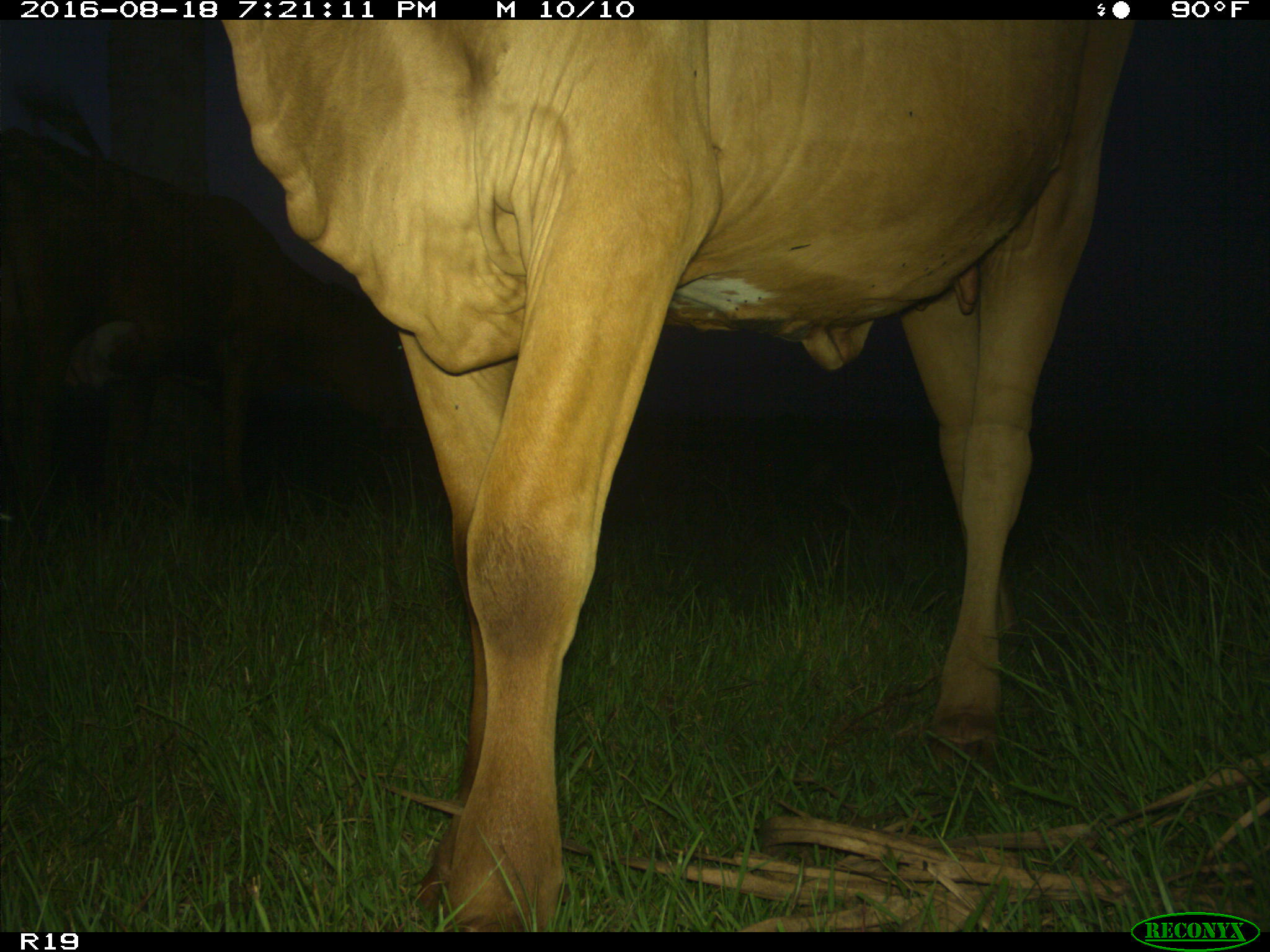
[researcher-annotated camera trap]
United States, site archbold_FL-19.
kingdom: Animalia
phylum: Chordata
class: Mammalia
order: Artiodactyla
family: Bovidae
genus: Bos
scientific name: Bos taurus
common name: domestic cow